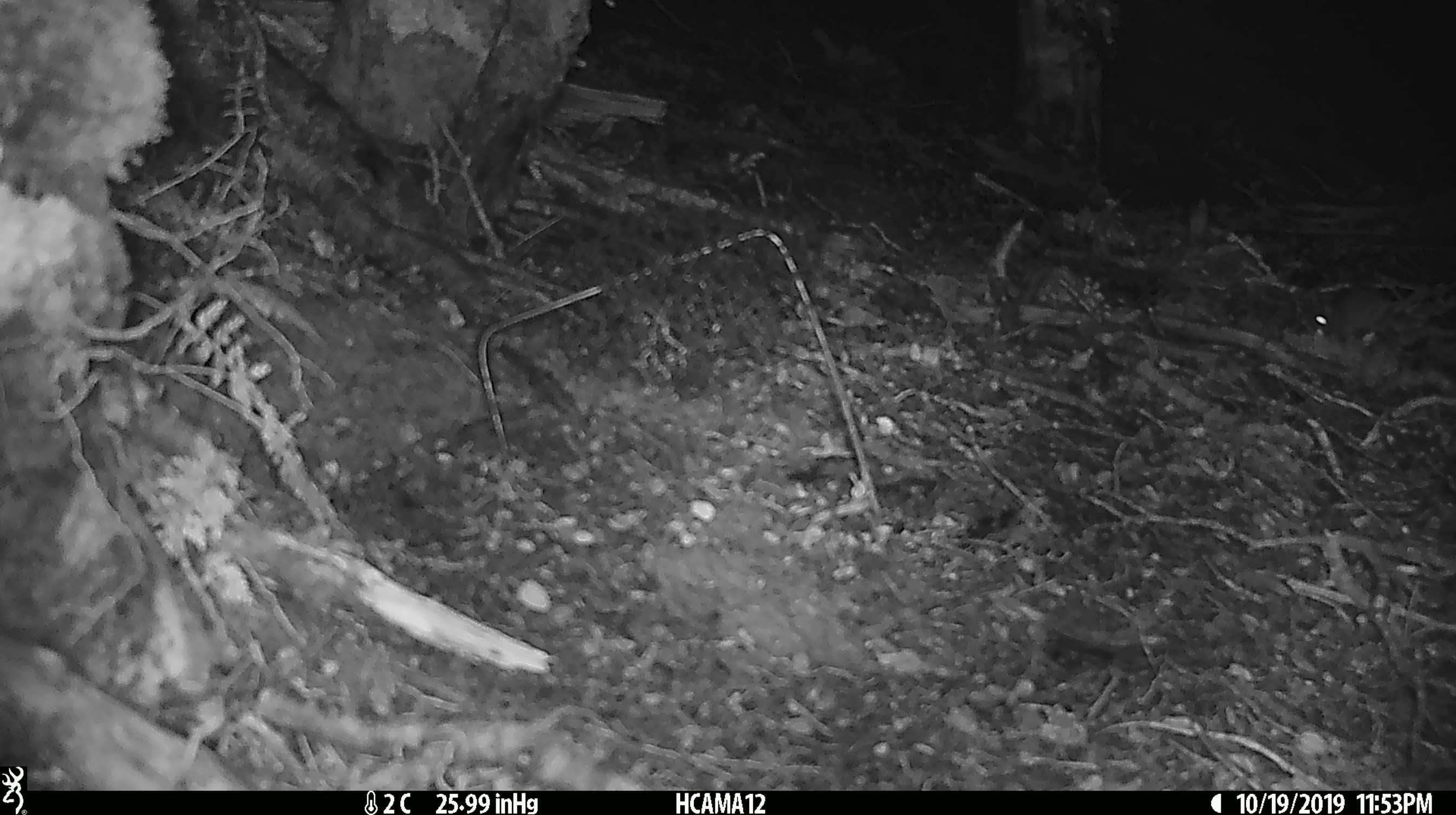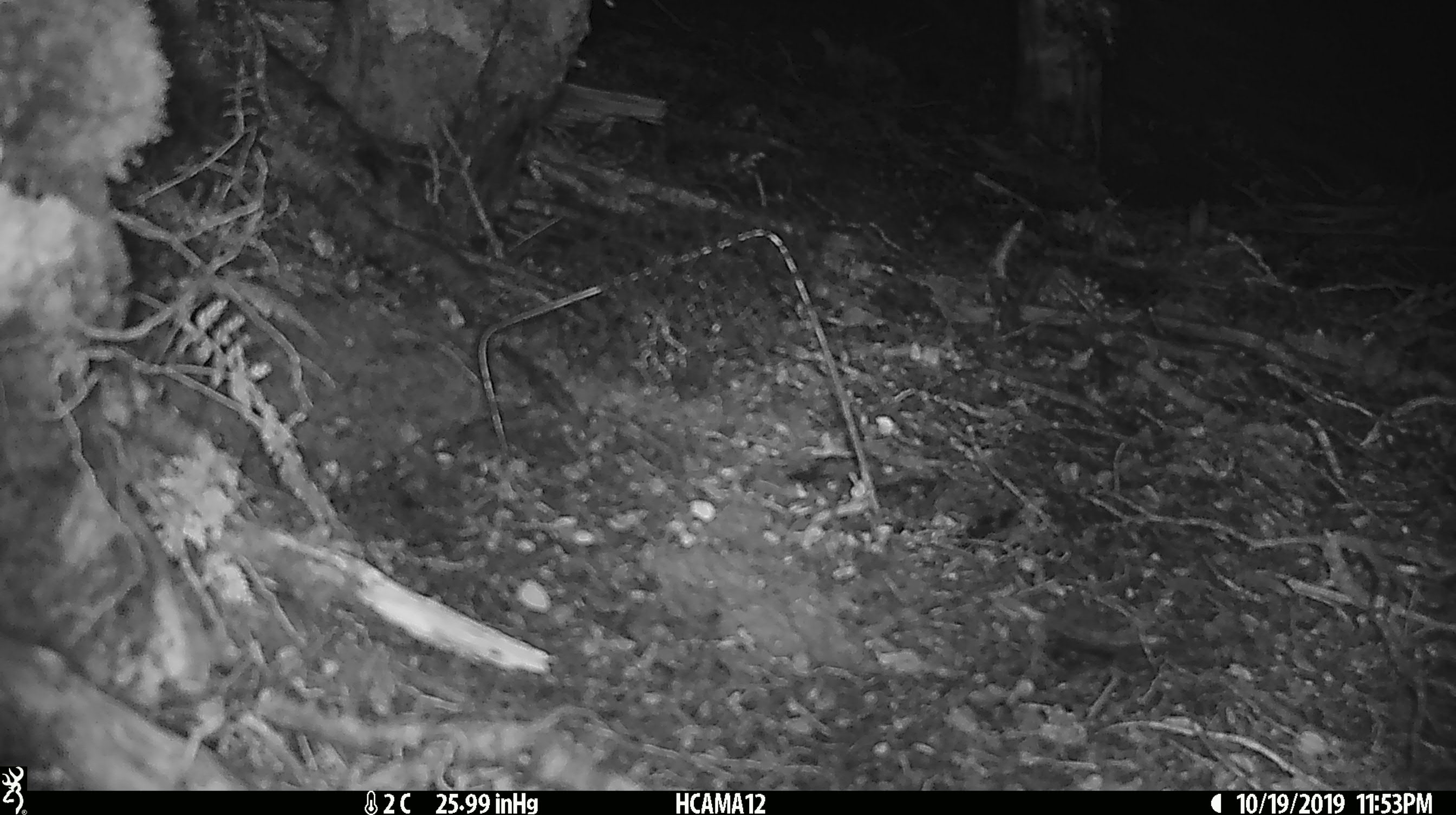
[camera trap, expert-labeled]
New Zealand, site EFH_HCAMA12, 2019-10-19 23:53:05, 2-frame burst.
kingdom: Animalia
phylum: Chordata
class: Mammalia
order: Rodentia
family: Muridae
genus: Mus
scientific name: Mus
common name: mouse